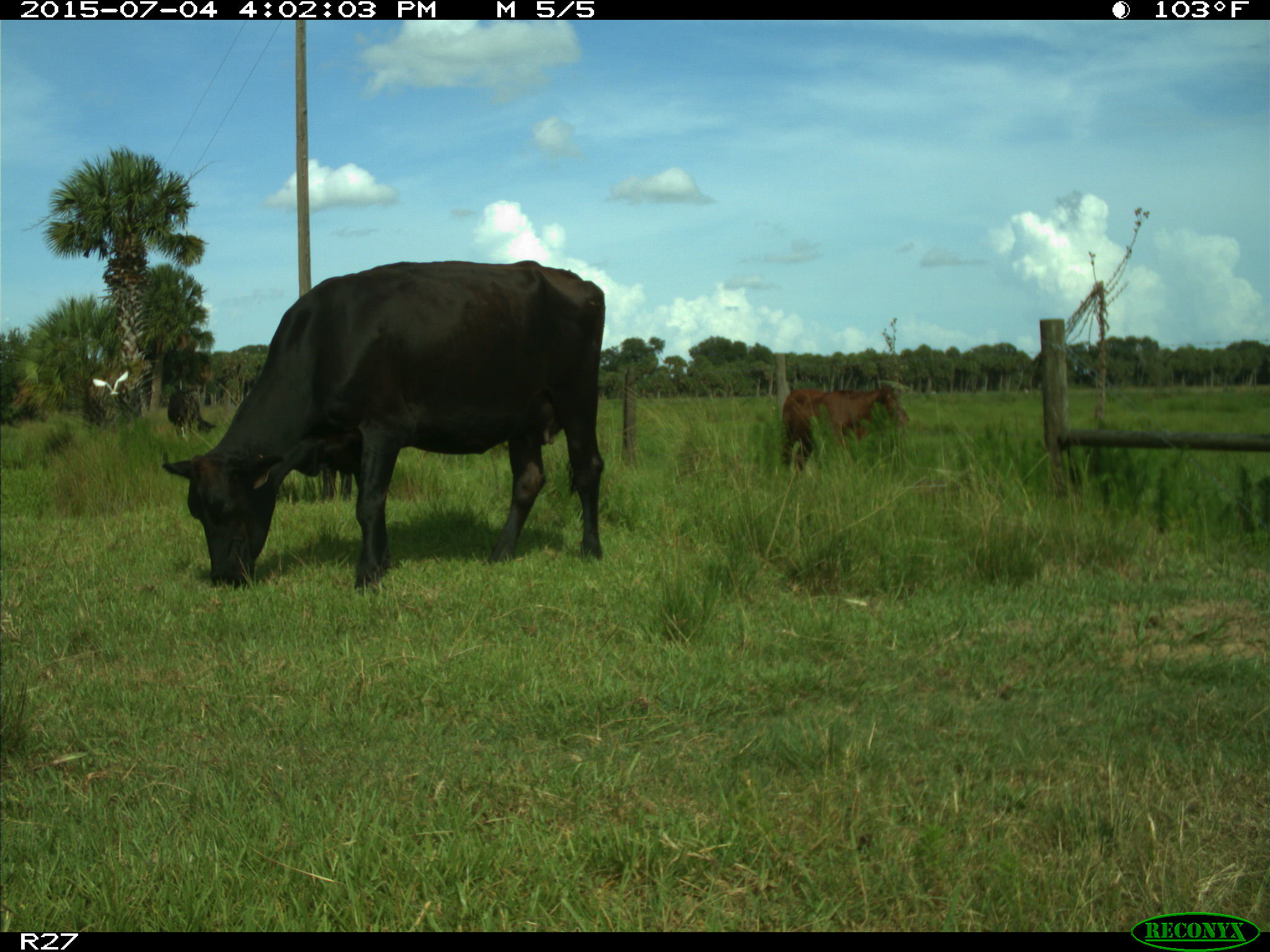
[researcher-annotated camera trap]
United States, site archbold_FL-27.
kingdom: Animalia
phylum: Chordata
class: Mammalia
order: Artiodactyla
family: Bovidae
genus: Bos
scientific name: Bos taurus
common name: domestic cow